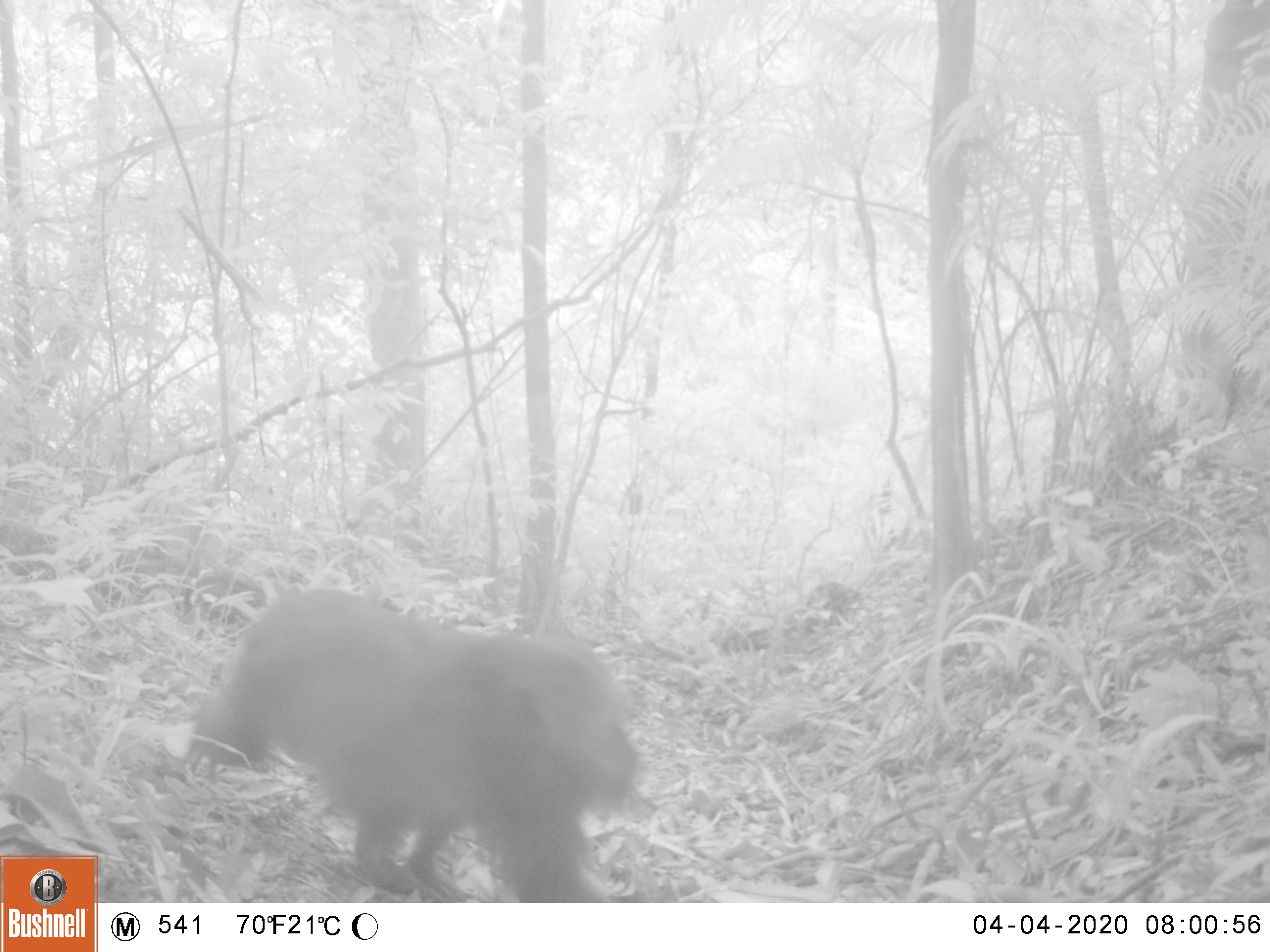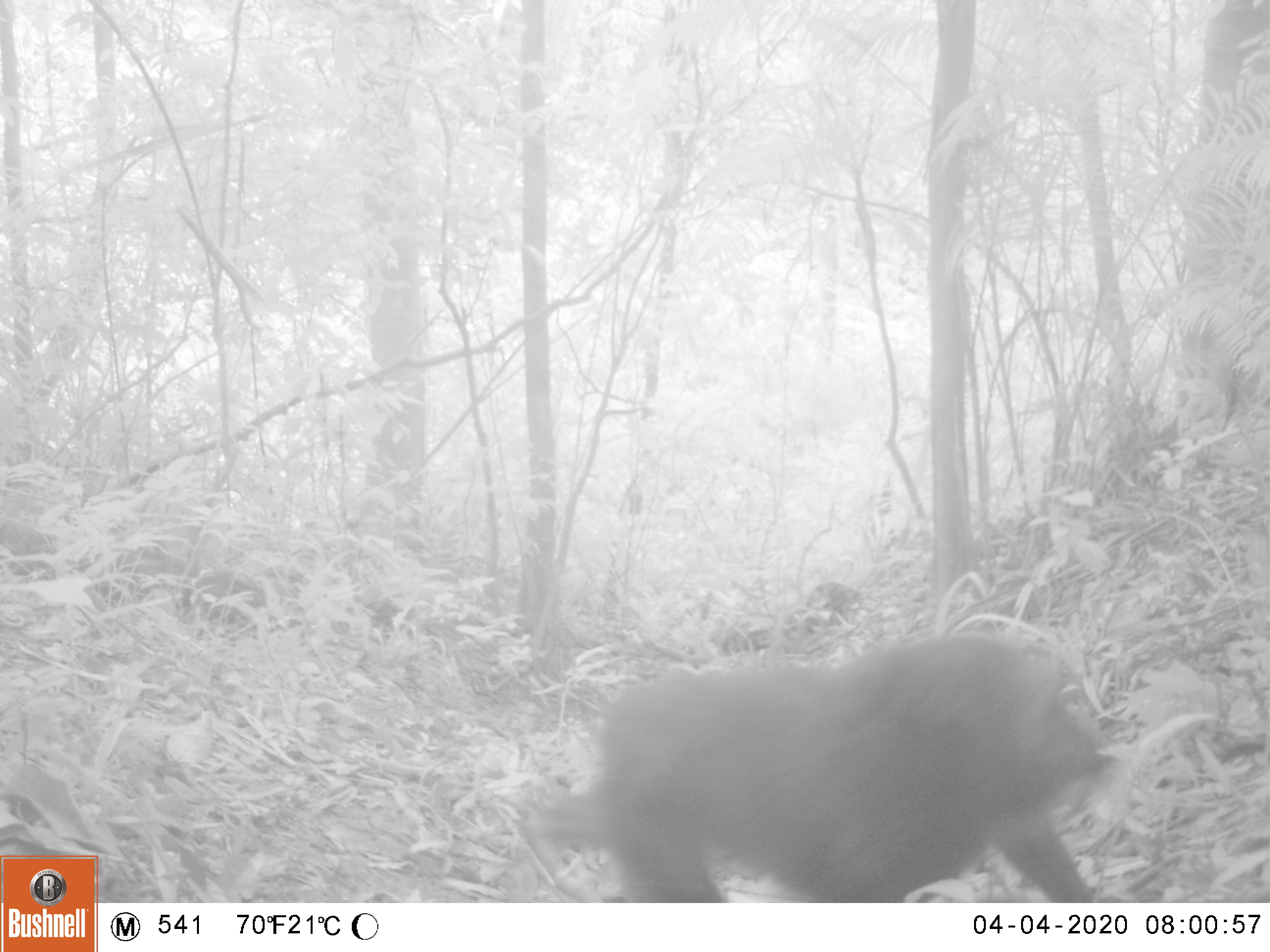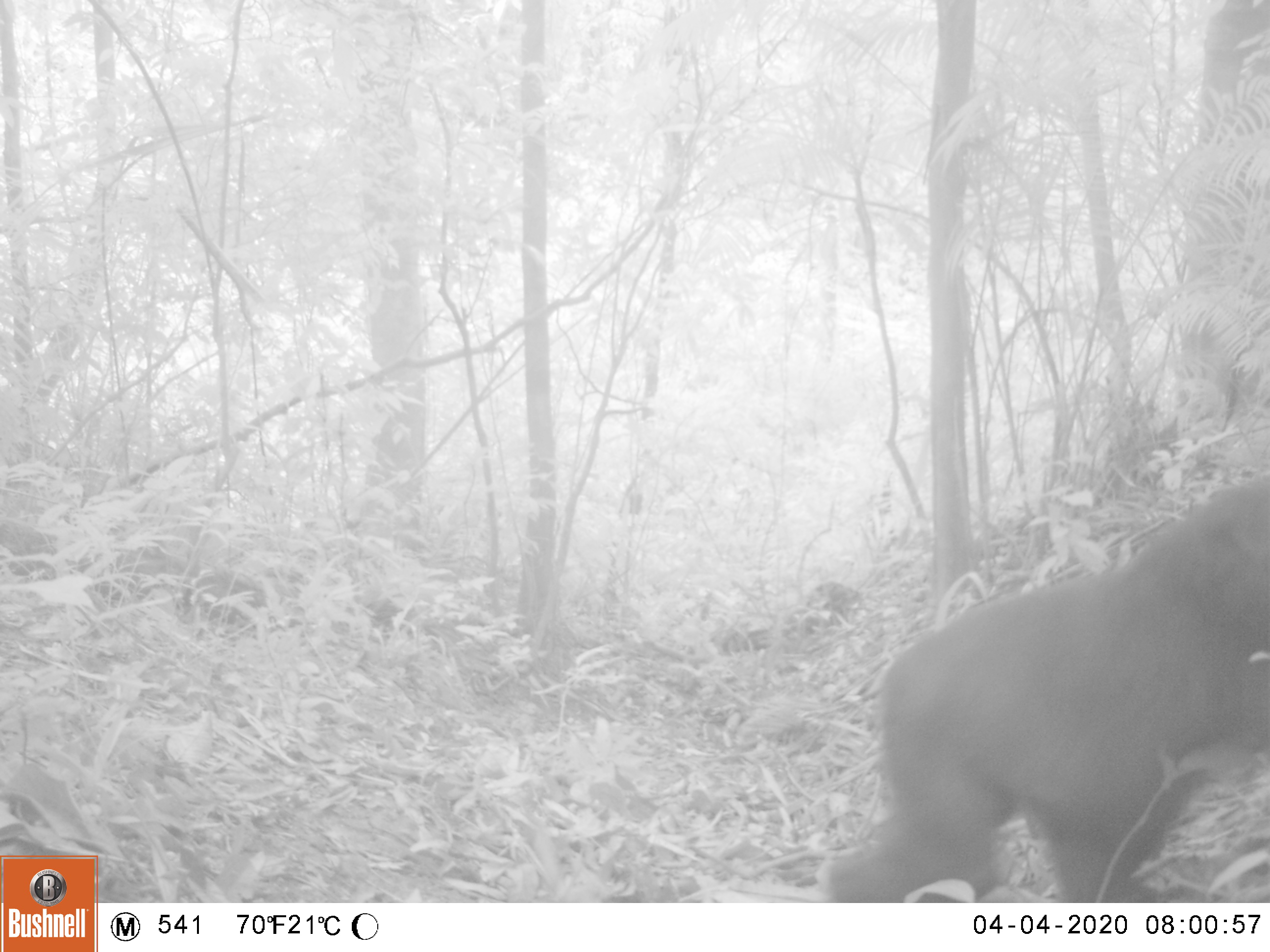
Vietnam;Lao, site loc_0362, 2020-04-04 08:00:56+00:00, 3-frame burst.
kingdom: Animalia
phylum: Chordata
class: Mammalia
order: Primates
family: Cercopithecidae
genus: Macaca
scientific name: Macaca arctoides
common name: stump-tailed macaque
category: stump tailed macaque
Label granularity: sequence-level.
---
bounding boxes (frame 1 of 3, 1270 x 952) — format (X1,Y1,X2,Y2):
stump tailed macaque: (191,585,641,903)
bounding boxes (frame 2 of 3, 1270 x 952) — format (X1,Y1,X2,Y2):
stump tailed macaque: (519,628,1117,902)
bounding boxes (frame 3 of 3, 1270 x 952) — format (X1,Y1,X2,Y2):
stump tailed macaque: (819,469,1268,902)